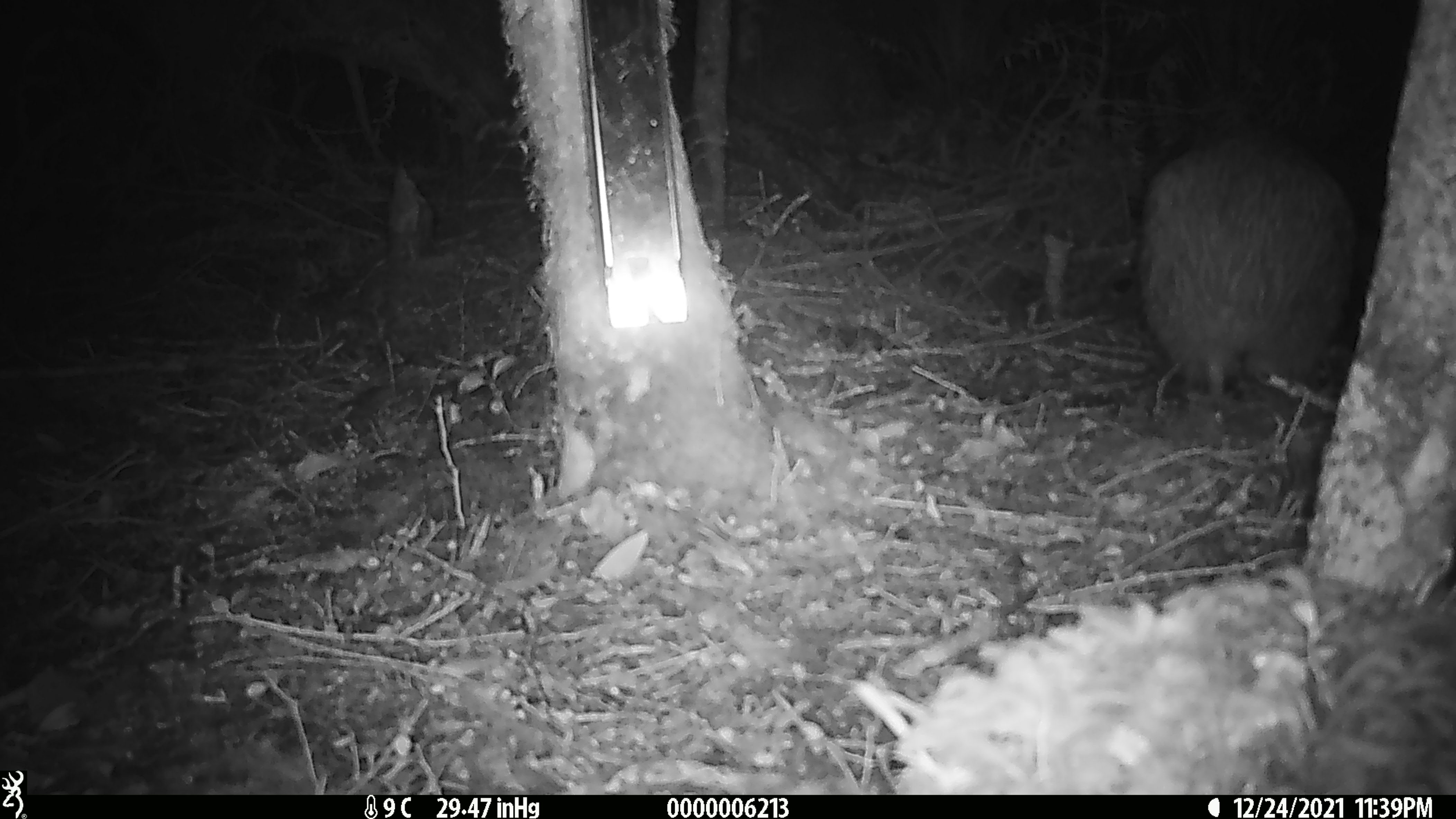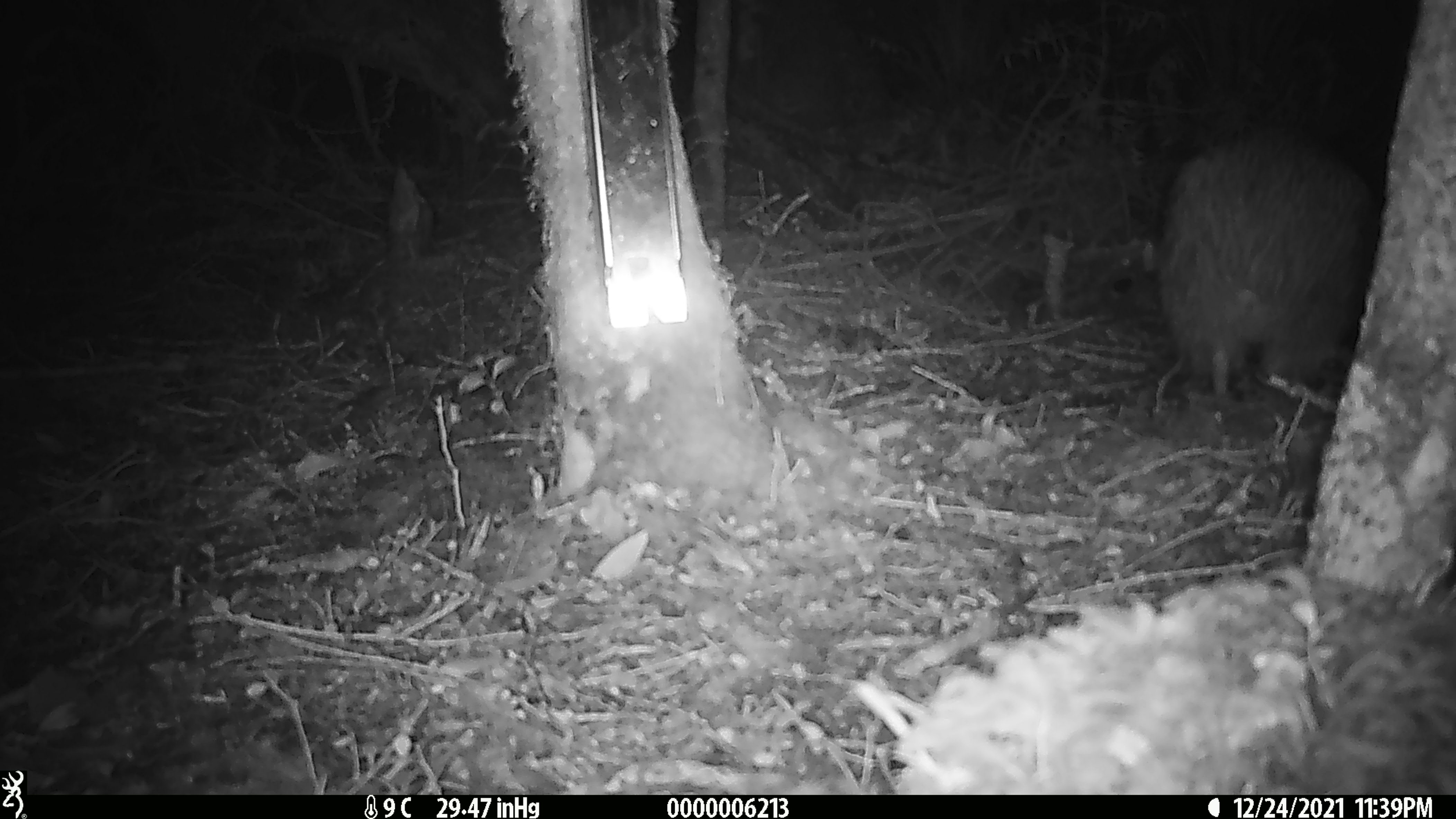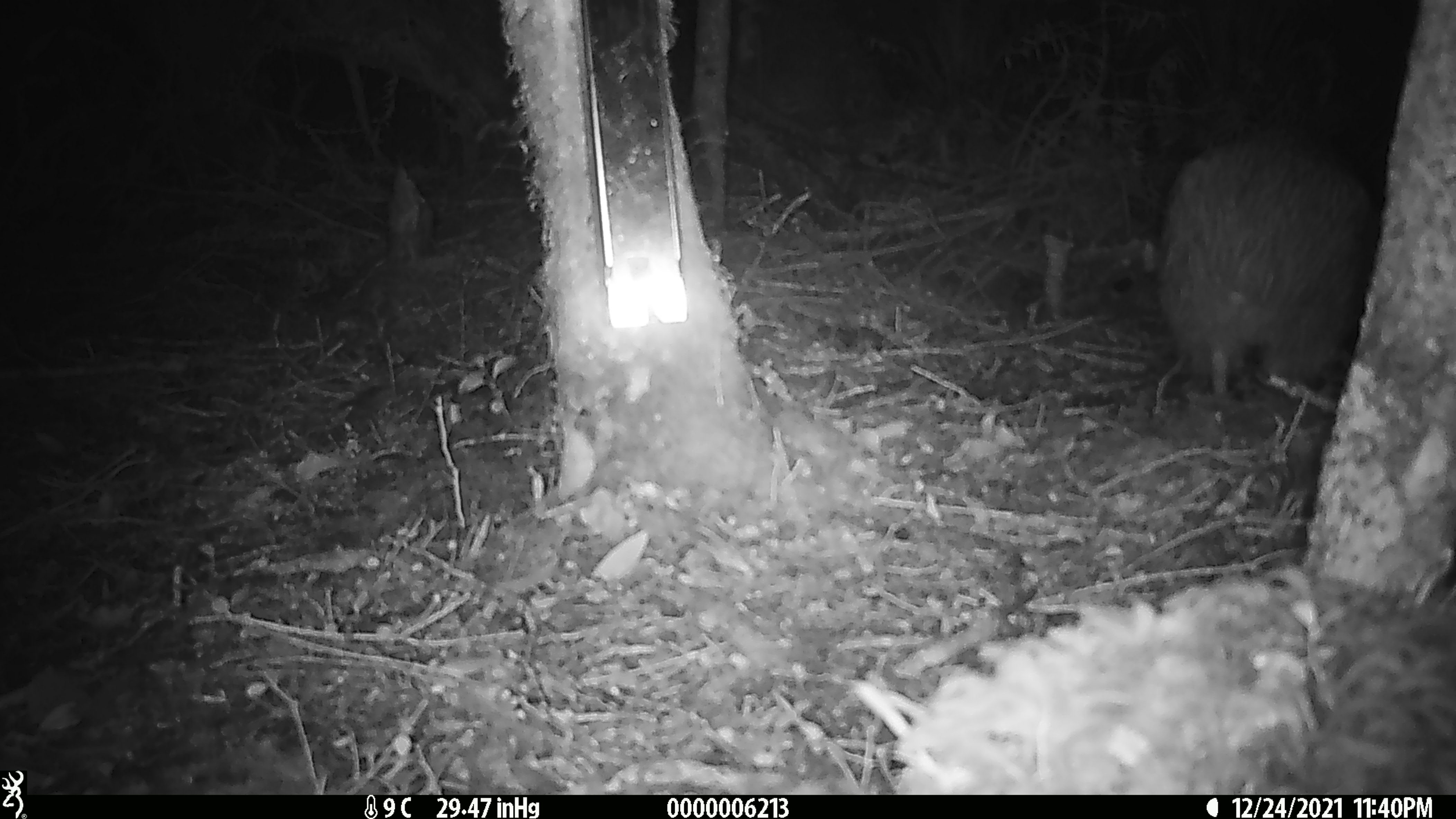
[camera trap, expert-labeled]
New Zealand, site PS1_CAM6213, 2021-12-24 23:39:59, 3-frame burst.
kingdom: Animalia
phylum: Chordata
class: Aves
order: Apterygiformes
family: Apterygidae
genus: Apteryx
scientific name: Apteryx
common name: kiwi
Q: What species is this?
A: Kiwi (Apteryx).